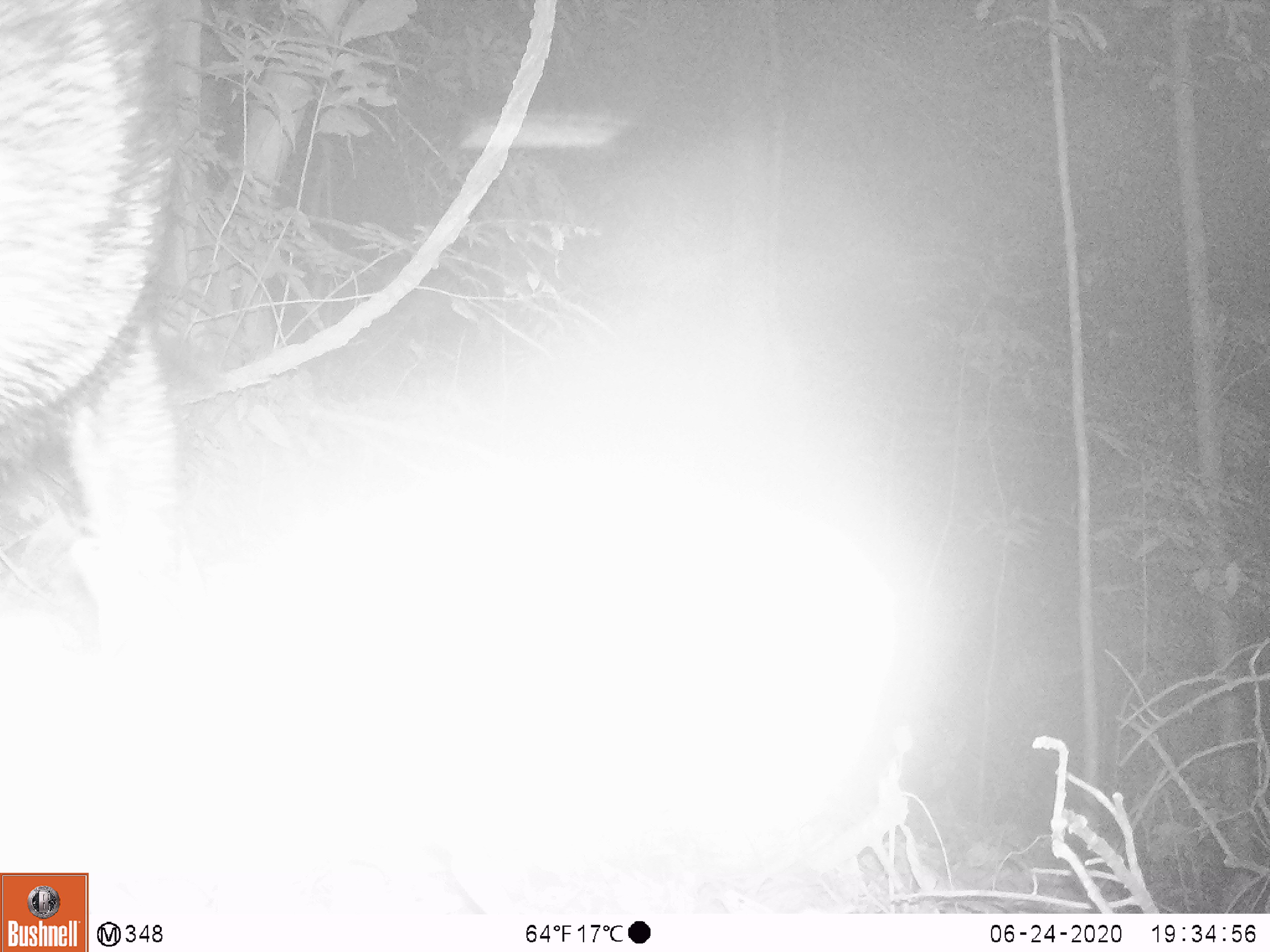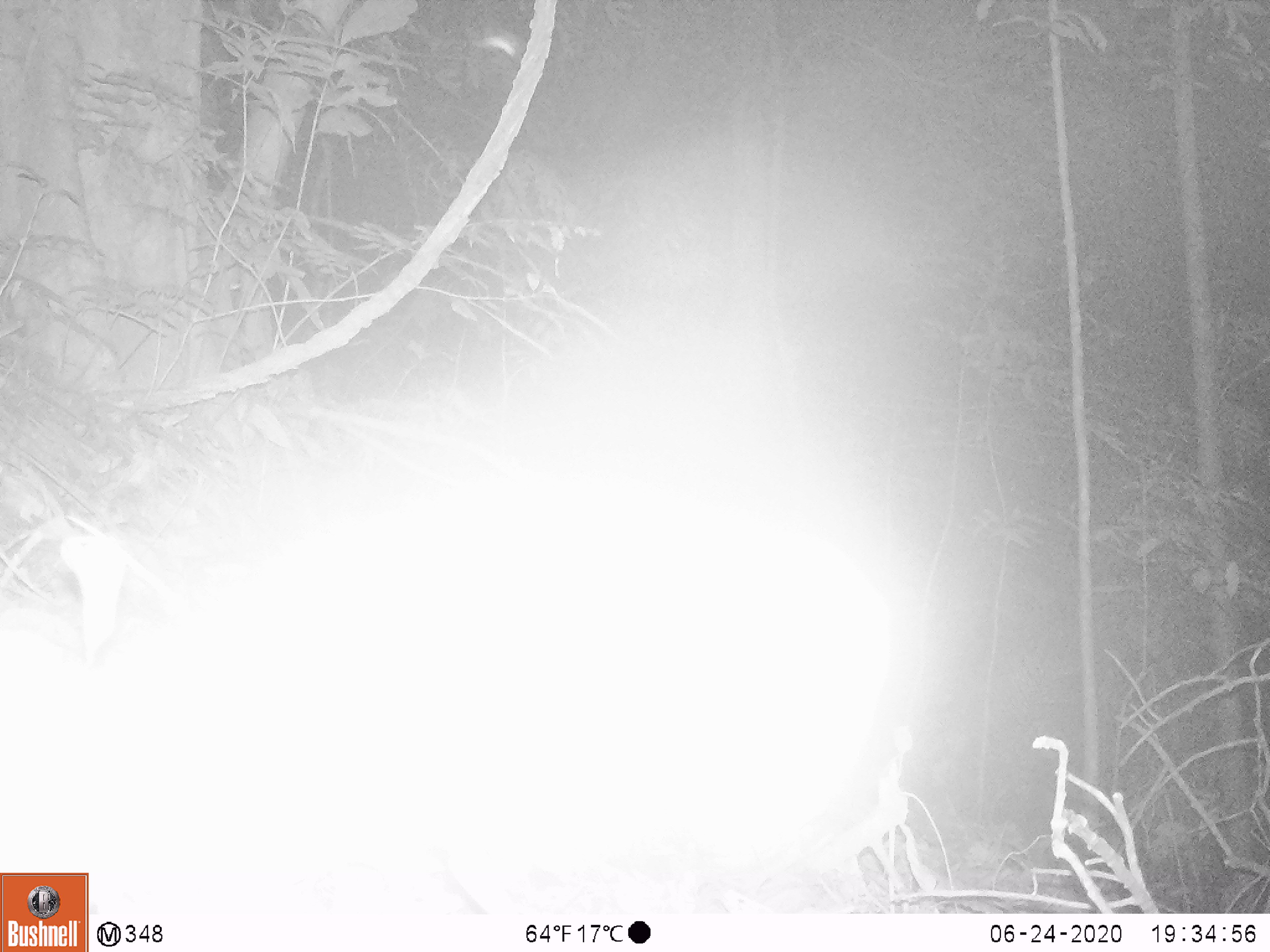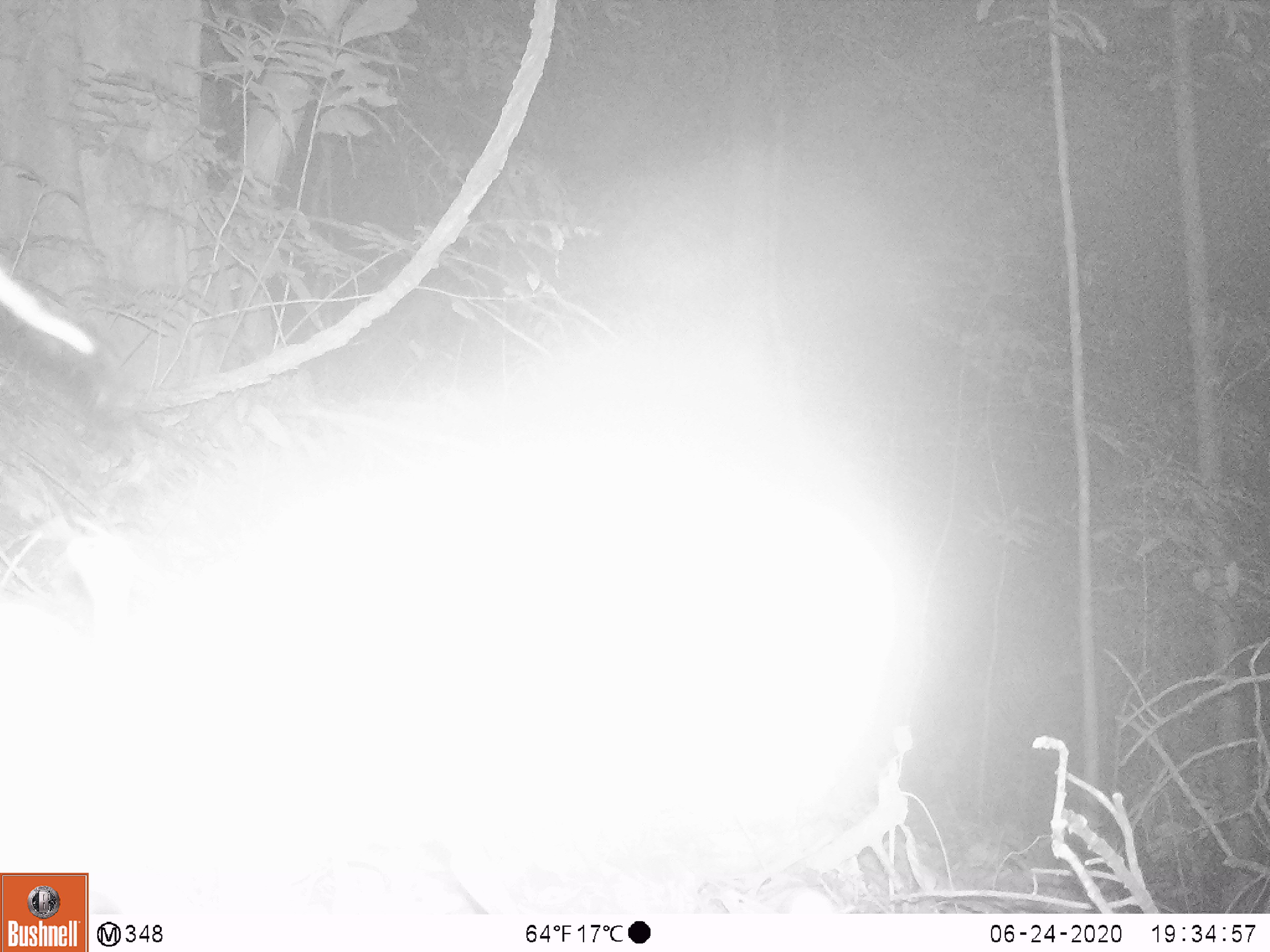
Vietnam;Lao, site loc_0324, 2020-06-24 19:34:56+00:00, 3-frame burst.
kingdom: Animalia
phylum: Chordata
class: Mammalia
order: Artiodactyla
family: Suidae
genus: Sus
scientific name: Sus scrofa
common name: eurasian wild pig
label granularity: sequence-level